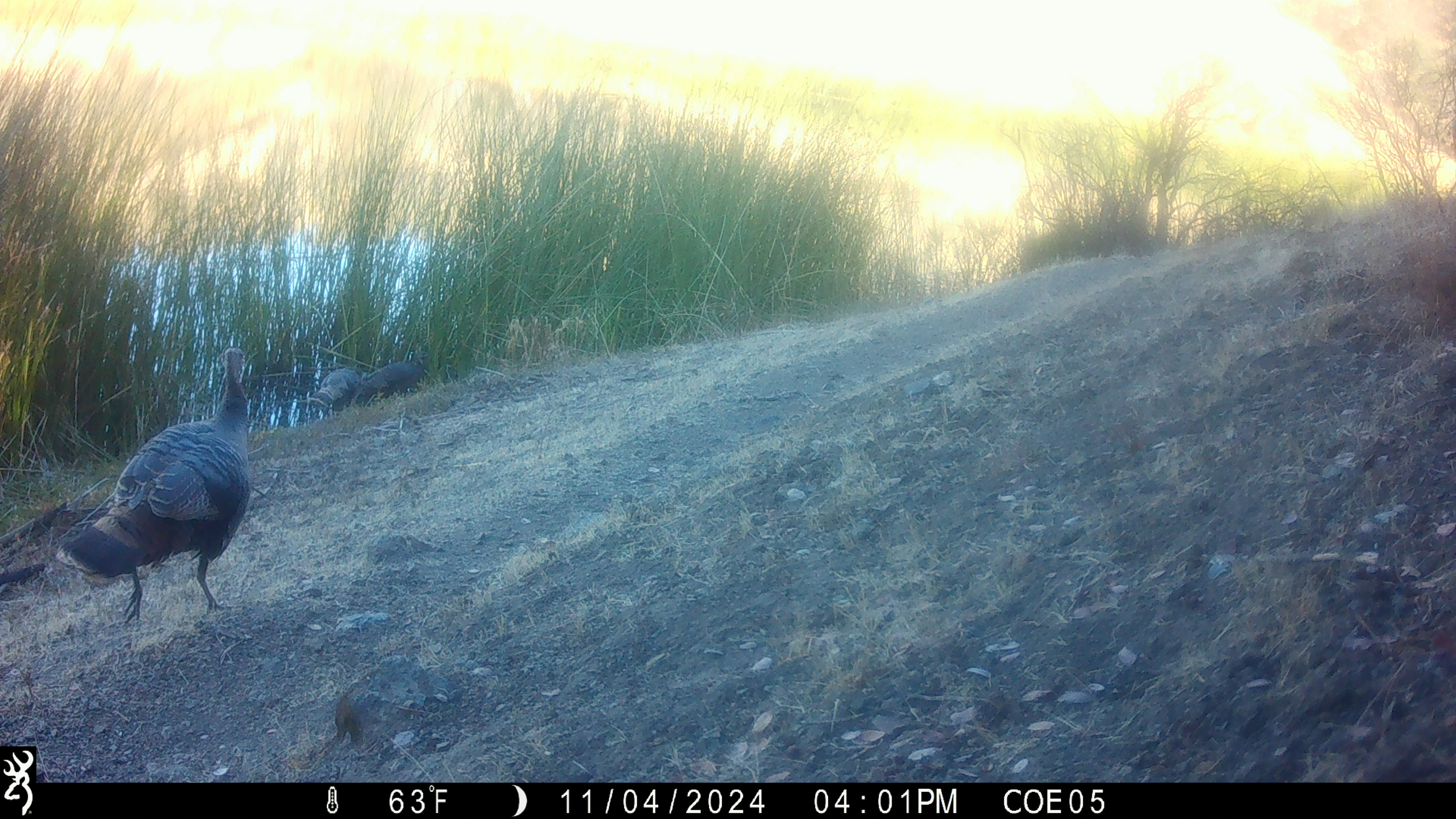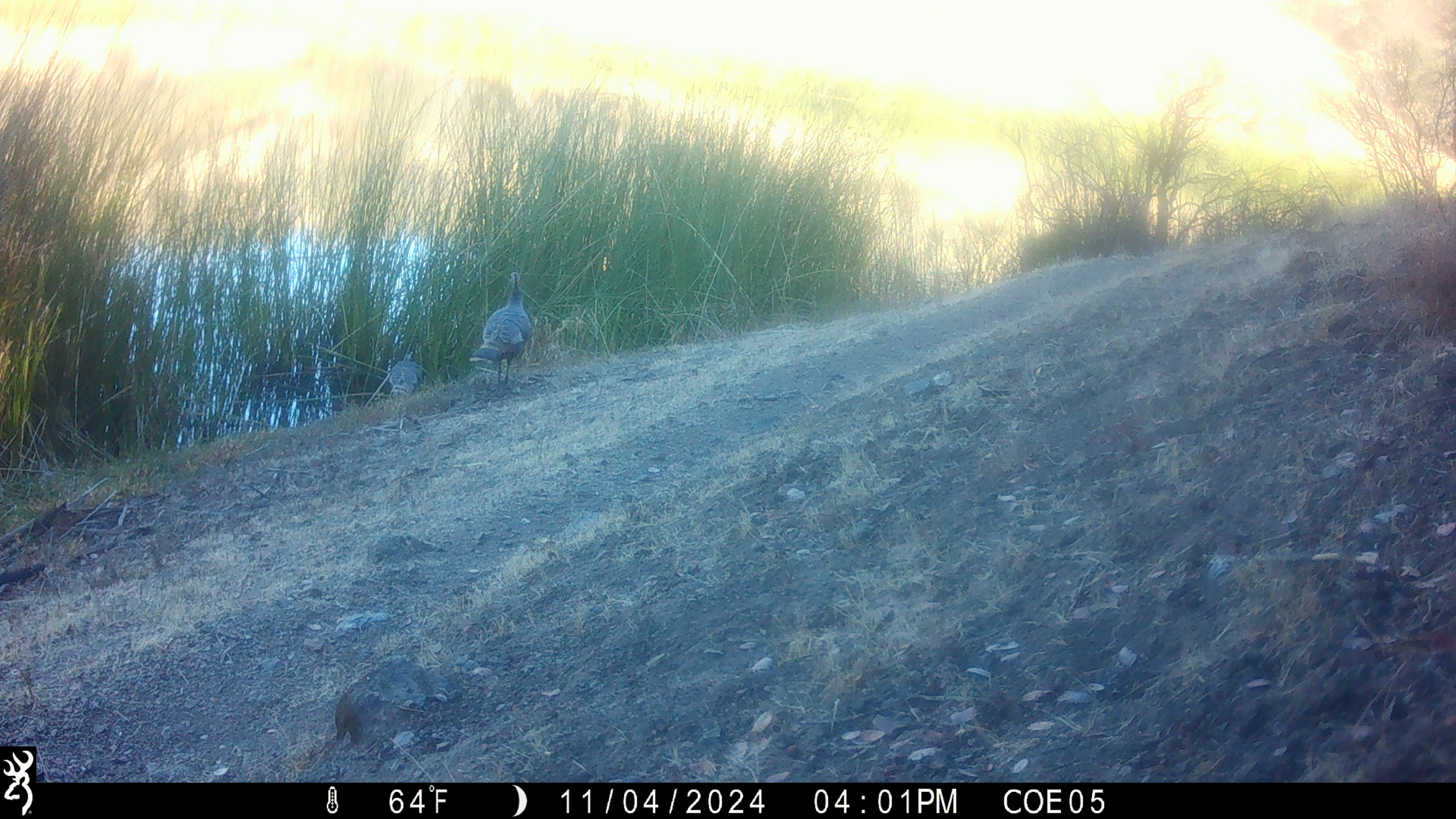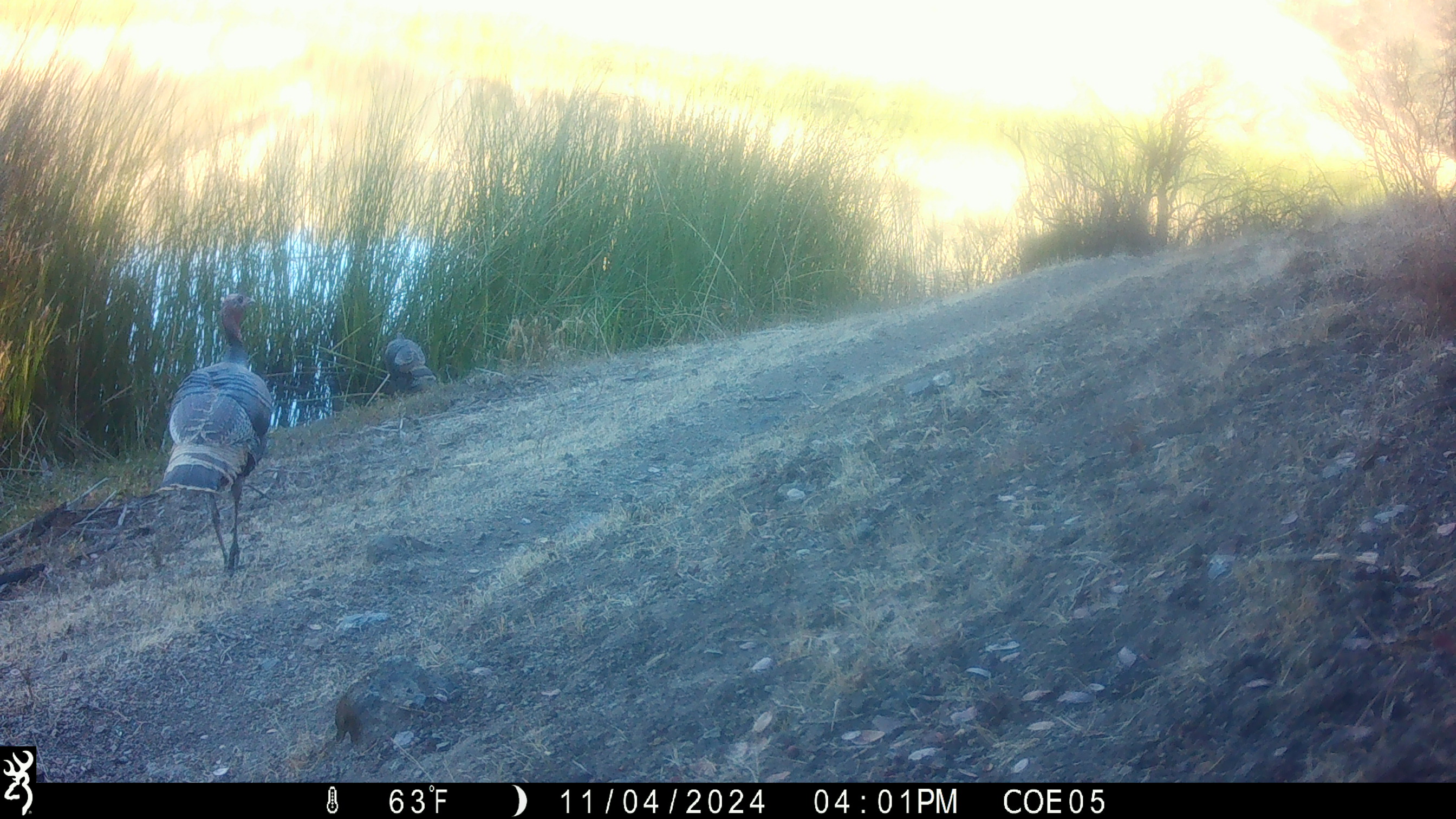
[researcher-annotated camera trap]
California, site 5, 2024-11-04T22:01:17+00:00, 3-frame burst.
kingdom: Animalia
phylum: Chordata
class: Aves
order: Galliformes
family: Phasianidae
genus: Meleagris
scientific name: Meleagris gallopavo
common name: turkey